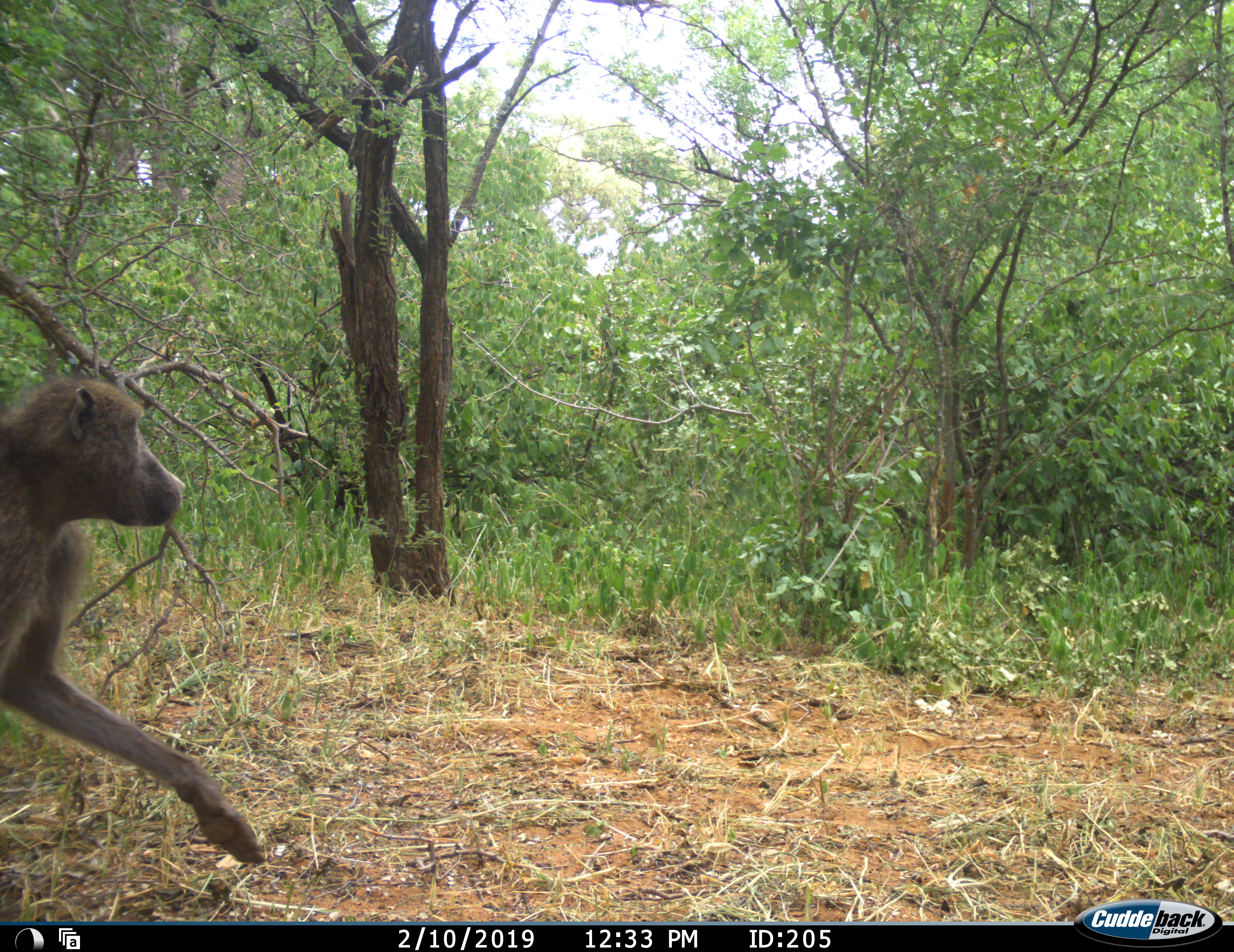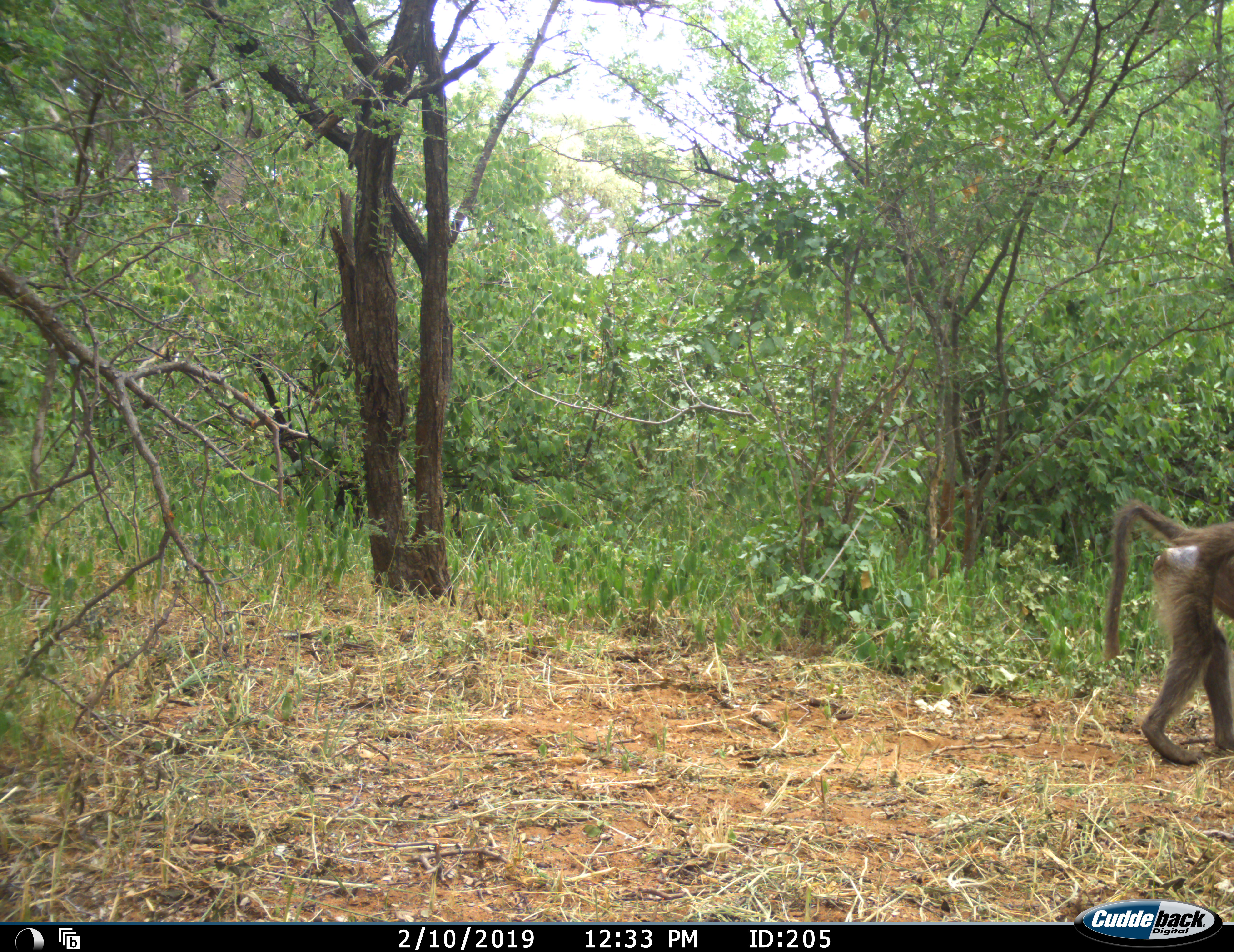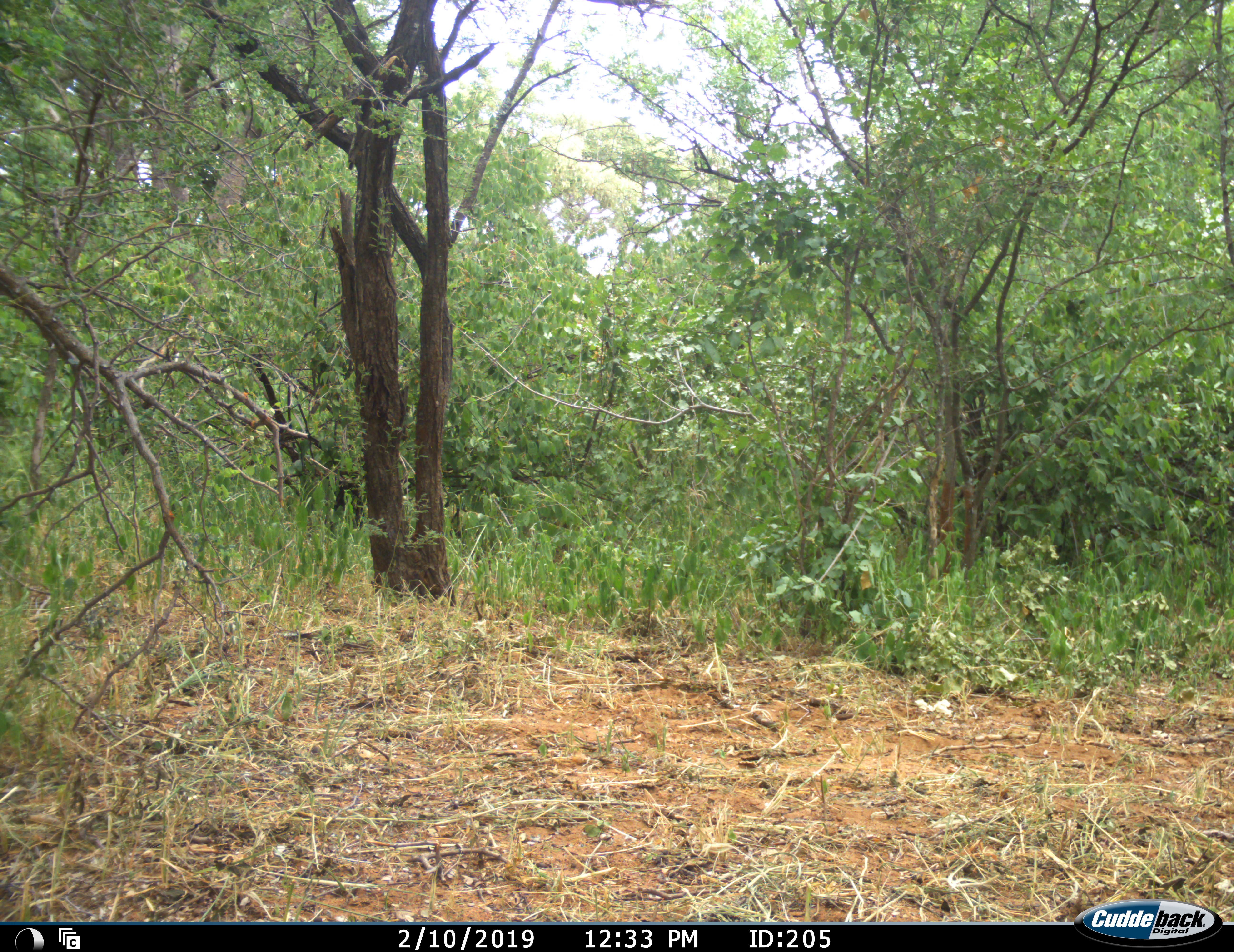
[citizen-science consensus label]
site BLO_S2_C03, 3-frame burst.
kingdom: Animalia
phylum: Chordata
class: Mammalia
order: Primates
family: Cercopithecidae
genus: Papio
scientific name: Papio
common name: baboon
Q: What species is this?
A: Baboon (Papio).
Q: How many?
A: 1.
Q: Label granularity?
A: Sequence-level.